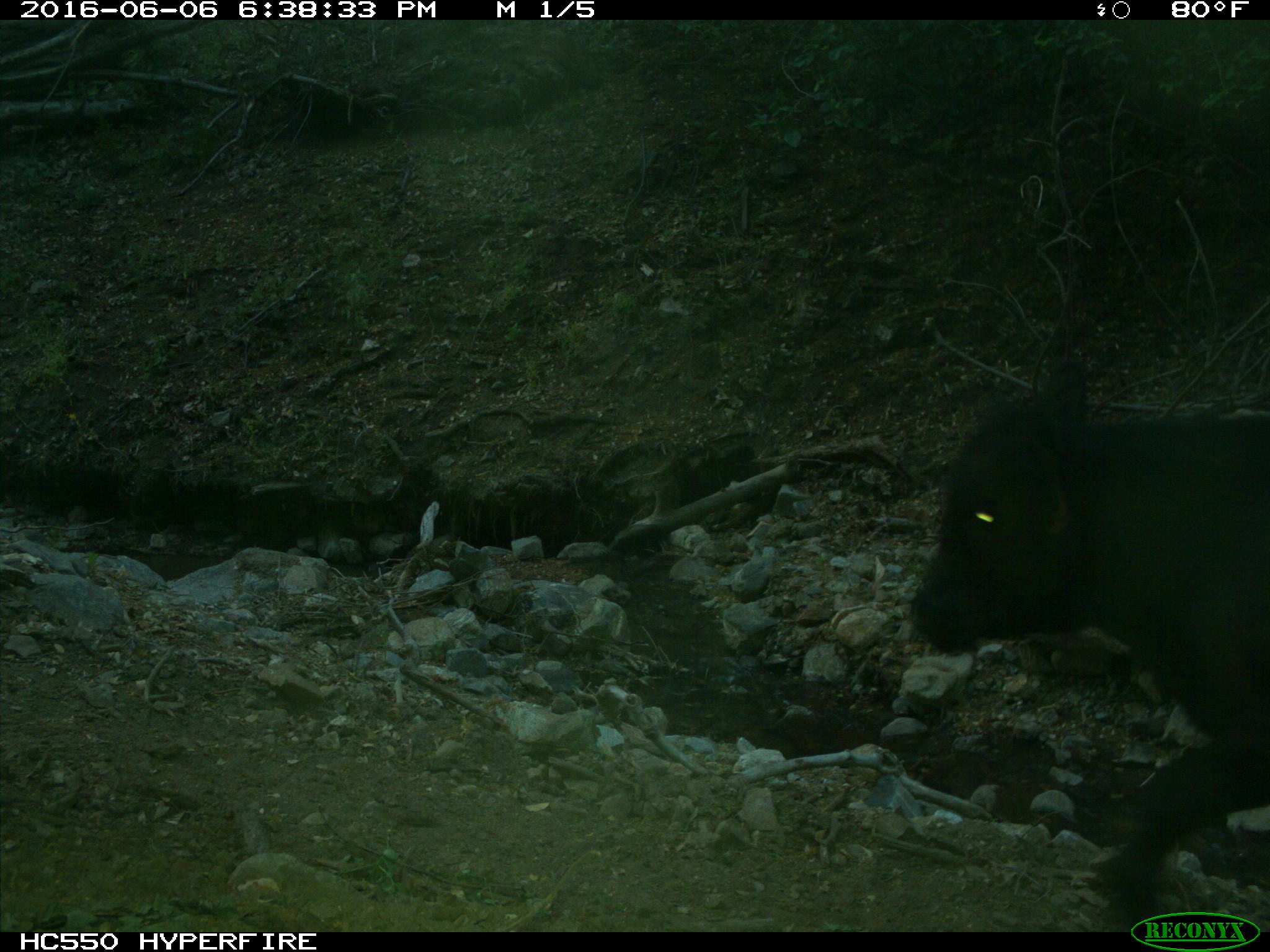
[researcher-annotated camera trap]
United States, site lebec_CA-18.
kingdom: Animalia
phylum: Chordata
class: Mammalia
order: Artiodactyla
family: Bovidae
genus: Bos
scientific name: Bos taurus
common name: domestic cow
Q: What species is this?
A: Bos taurus (domestic cow).